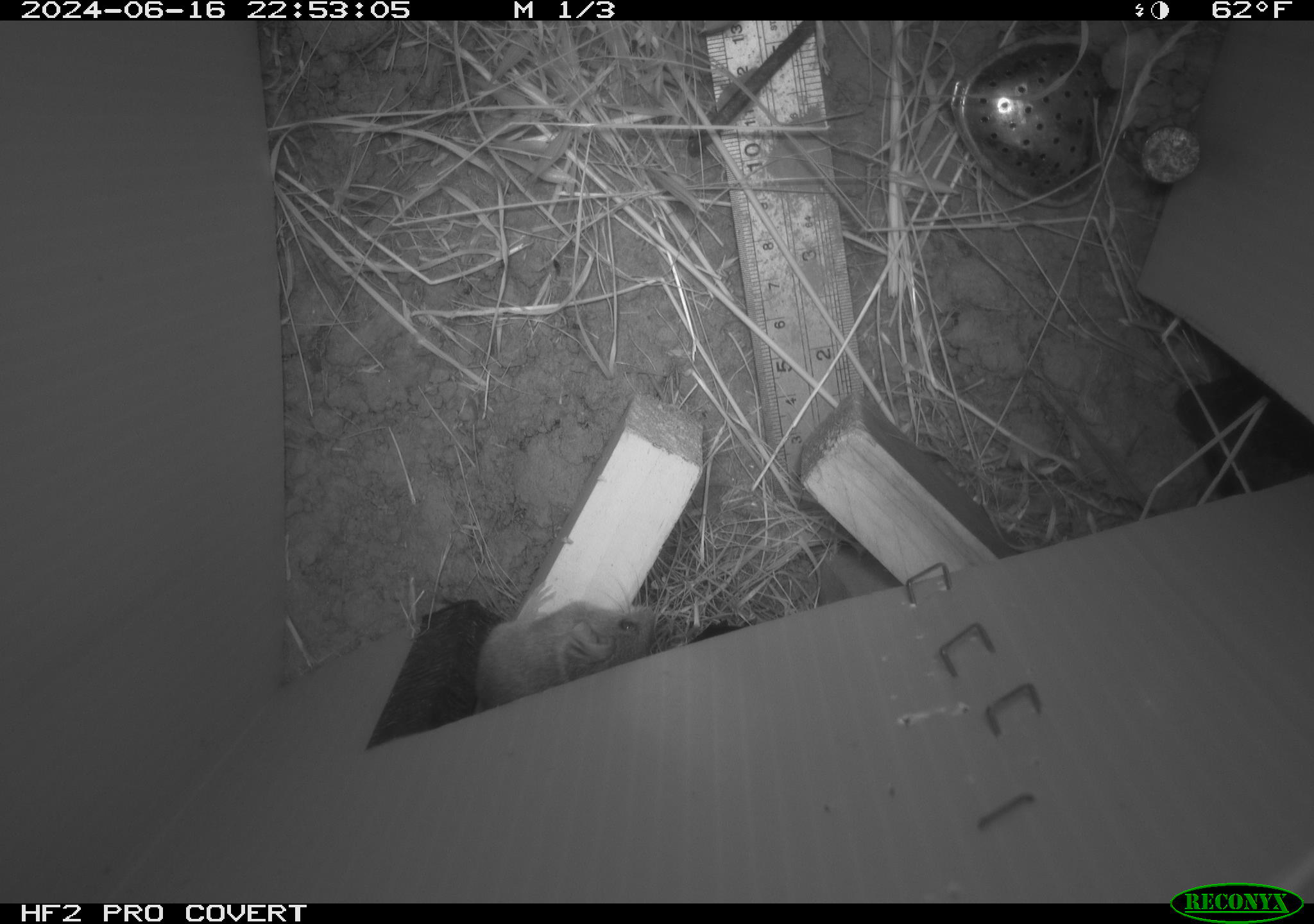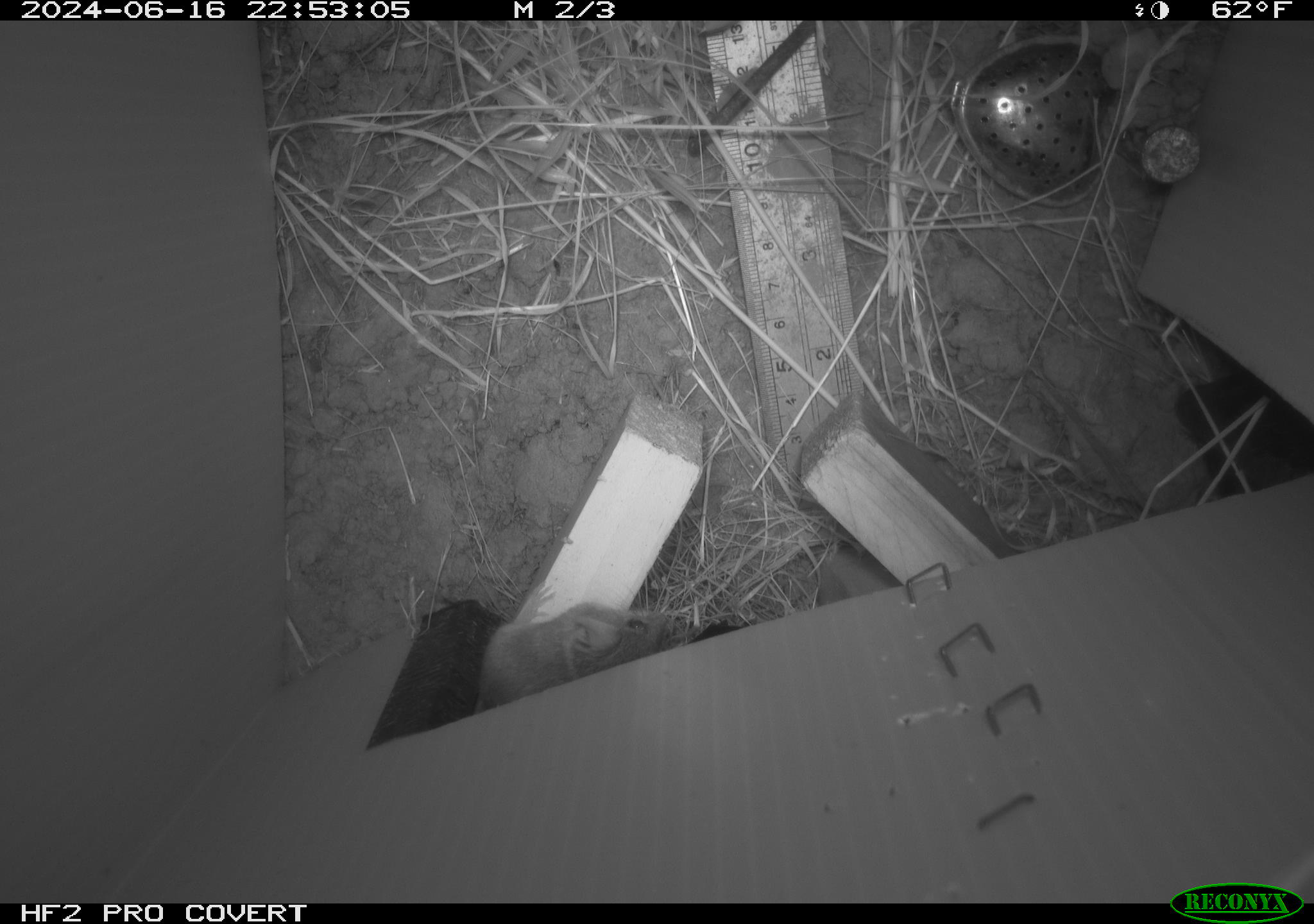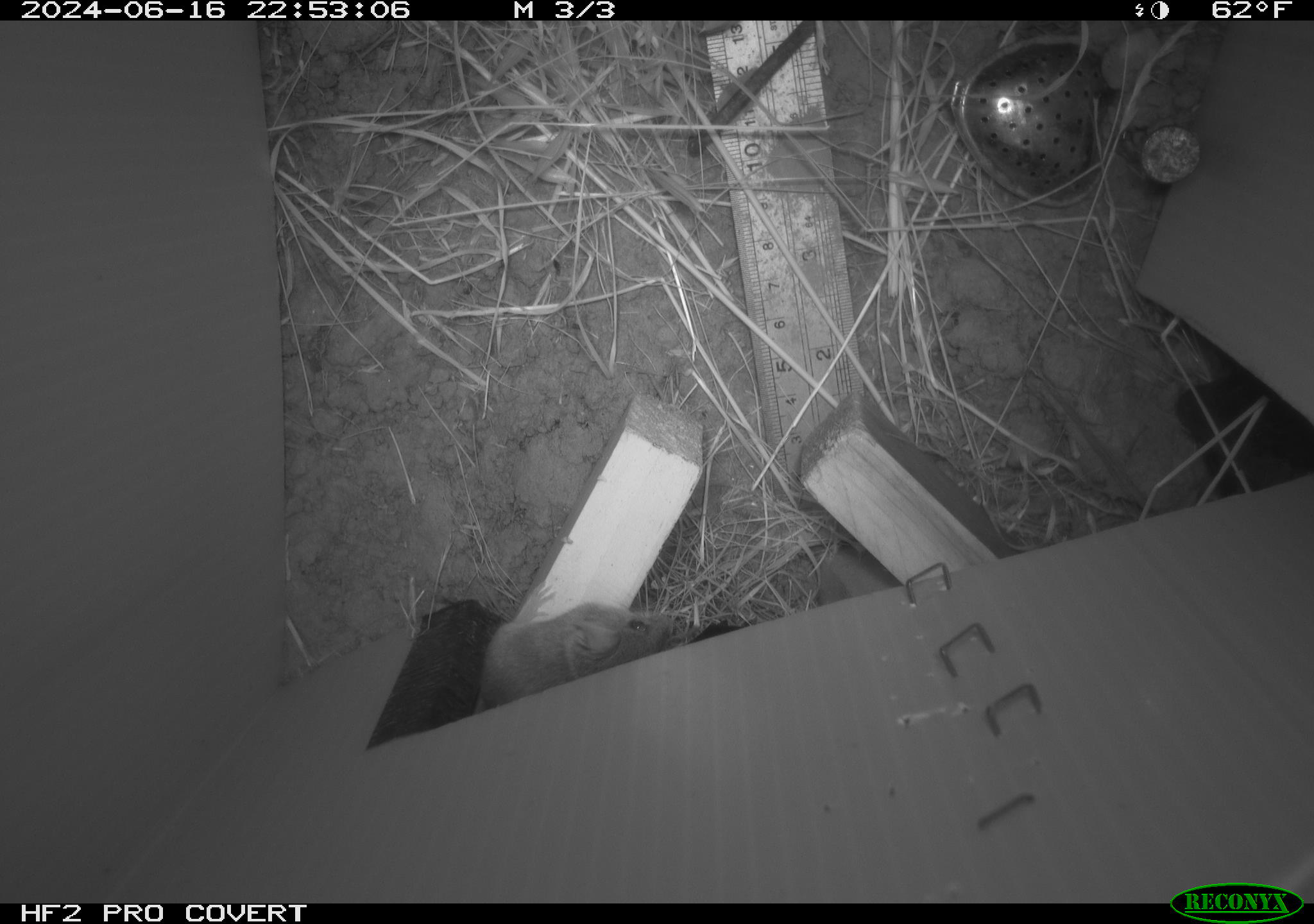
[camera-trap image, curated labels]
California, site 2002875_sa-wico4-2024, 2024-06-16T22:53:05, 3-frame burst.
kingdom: Animalia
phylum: Chordata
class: Mammalia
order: Rodentia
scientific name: Rodentia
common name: rodent